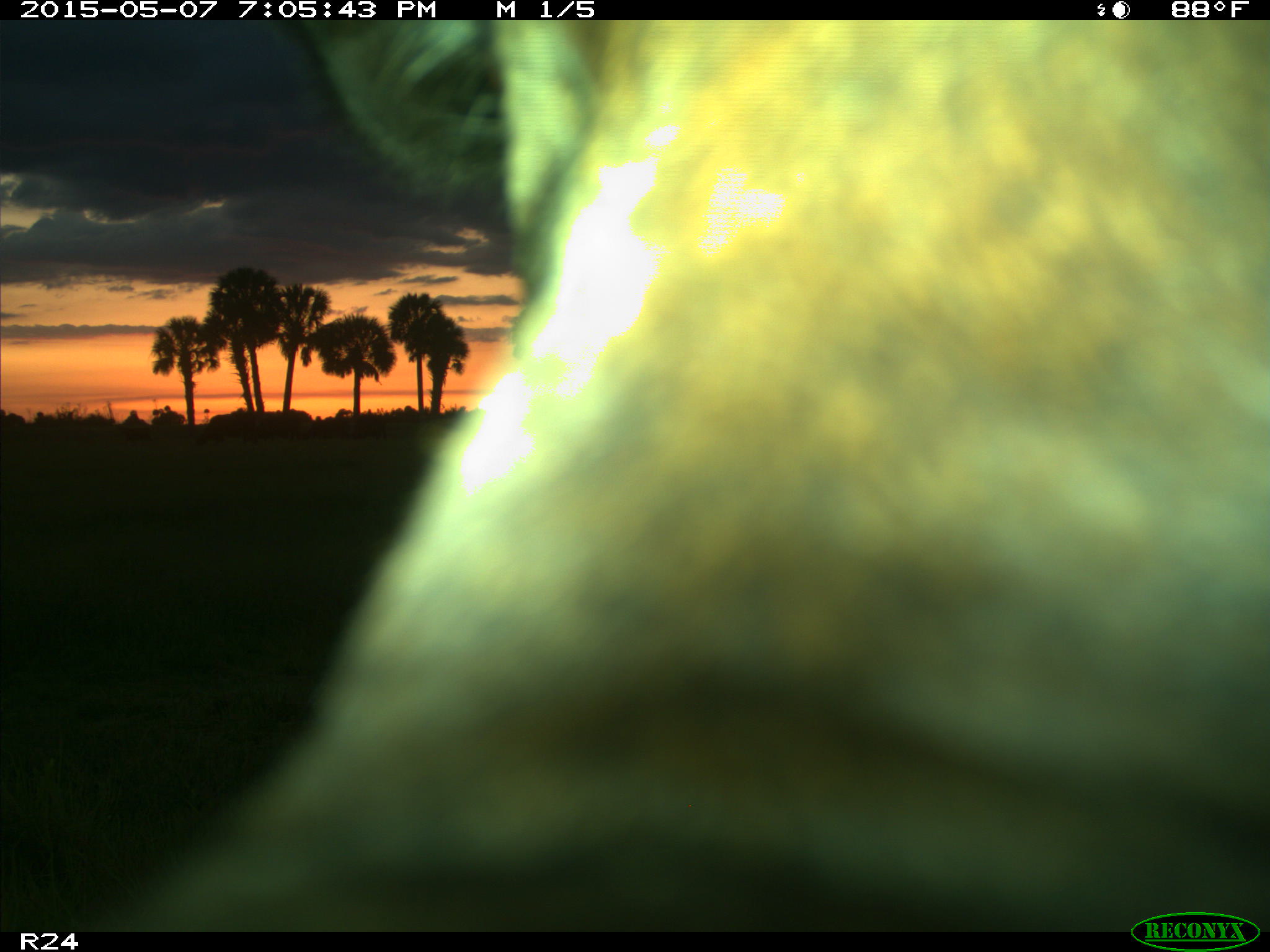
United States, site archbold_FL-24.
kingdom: Animalia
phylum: Chordata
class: Mammalia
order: Artiodactyla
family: Bovidae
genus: Bos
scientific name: Bos taurus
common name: domestic cow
Bos taurus (domestic cow).